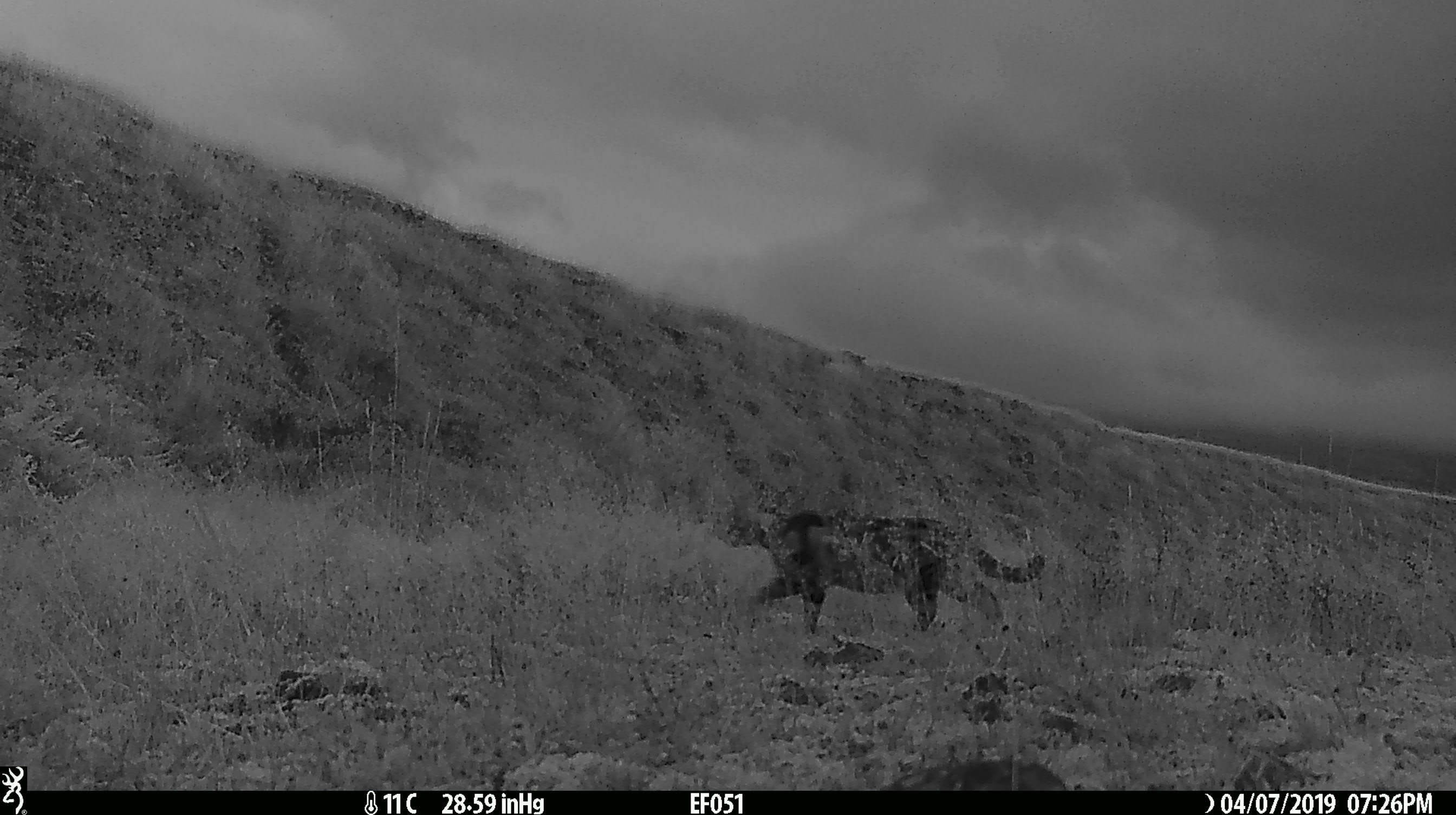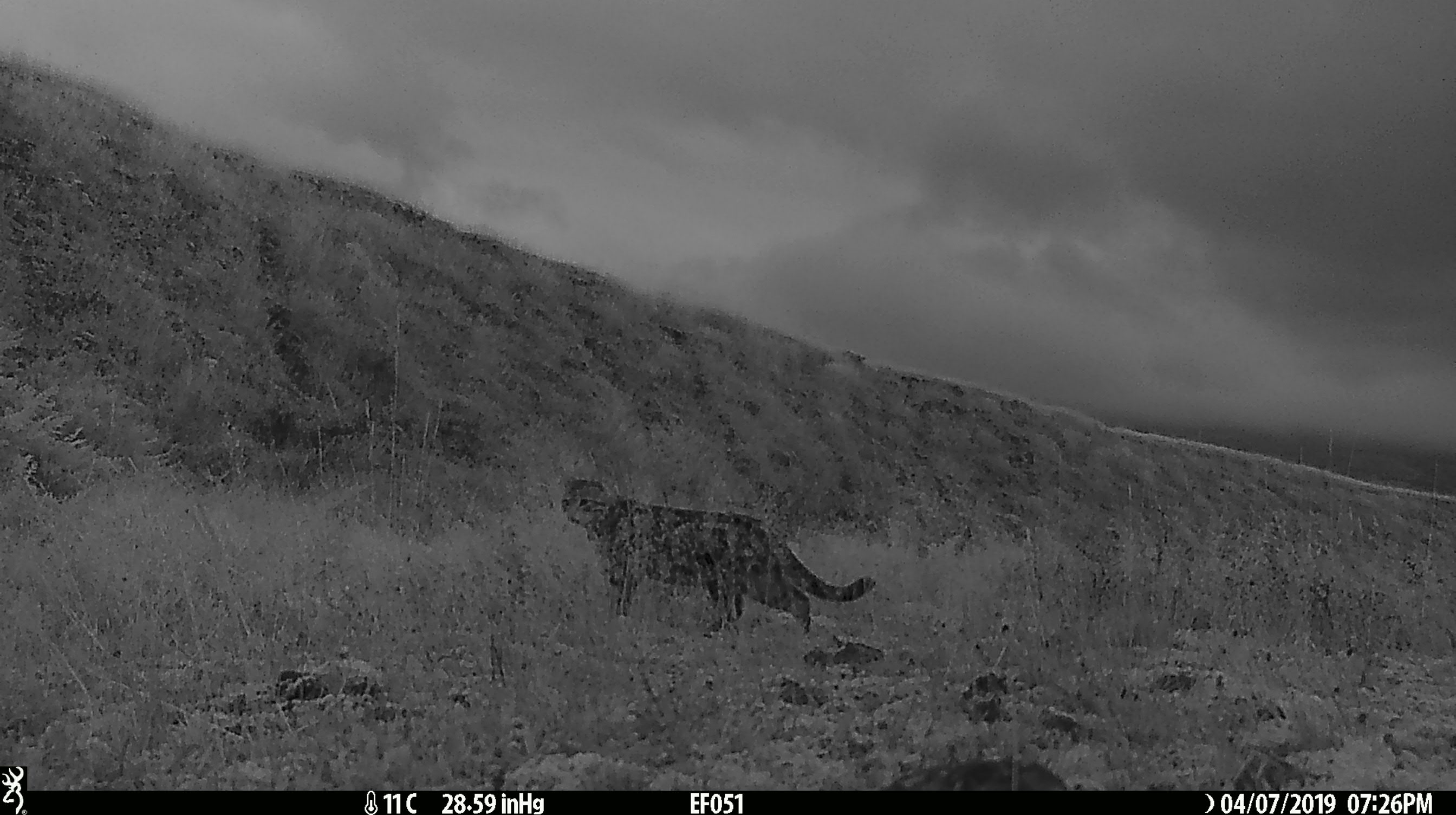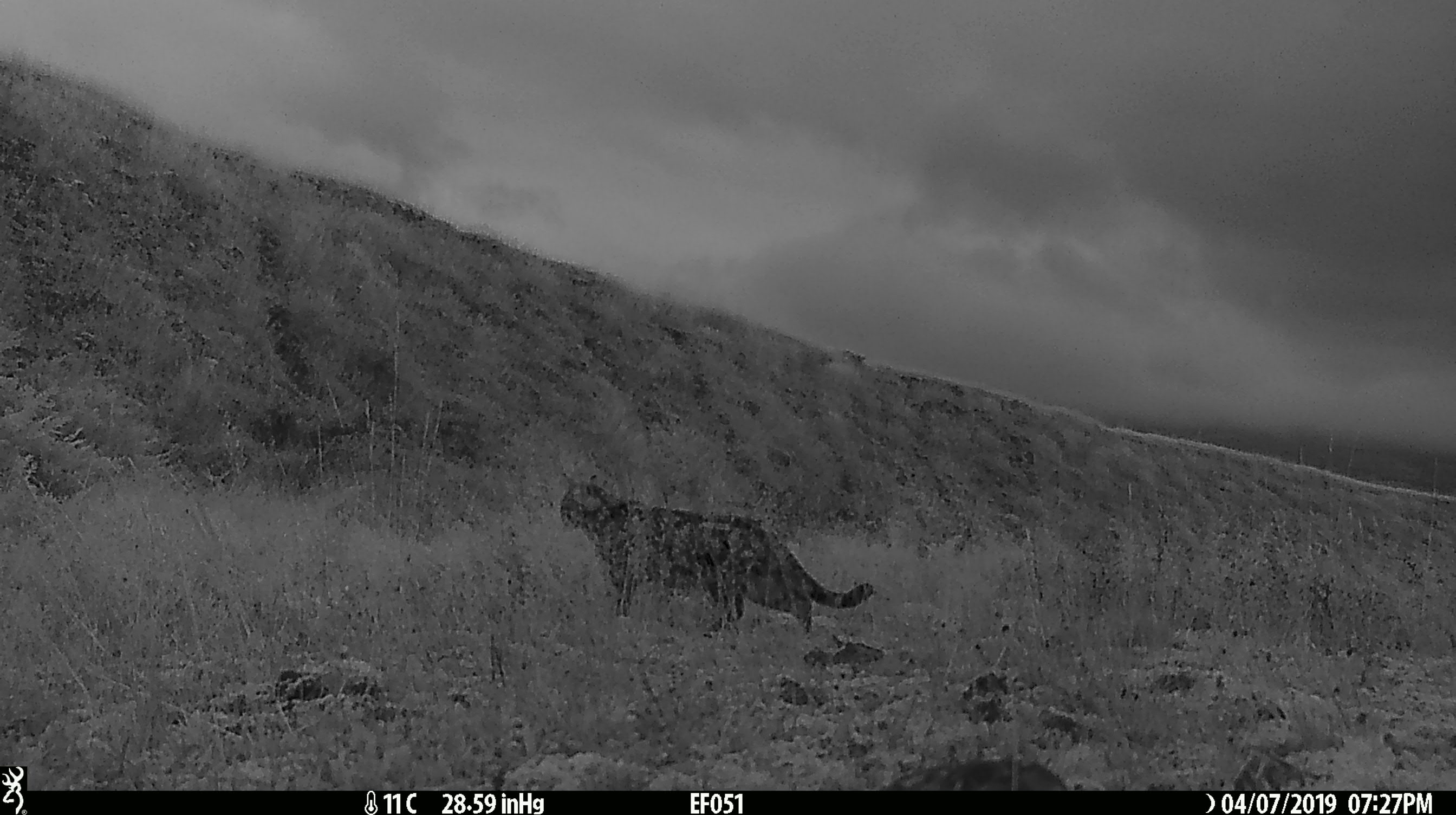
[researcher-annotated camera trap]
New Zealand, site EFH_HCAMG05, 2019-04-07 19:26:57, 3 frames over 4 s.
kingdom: Animalia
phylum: Chordata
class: Mammalia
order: Carnivora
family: Felidae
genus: Felis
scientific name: Felis catus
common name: domestic cat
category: cat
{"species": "cat (domestic cat) (Felis catus)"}